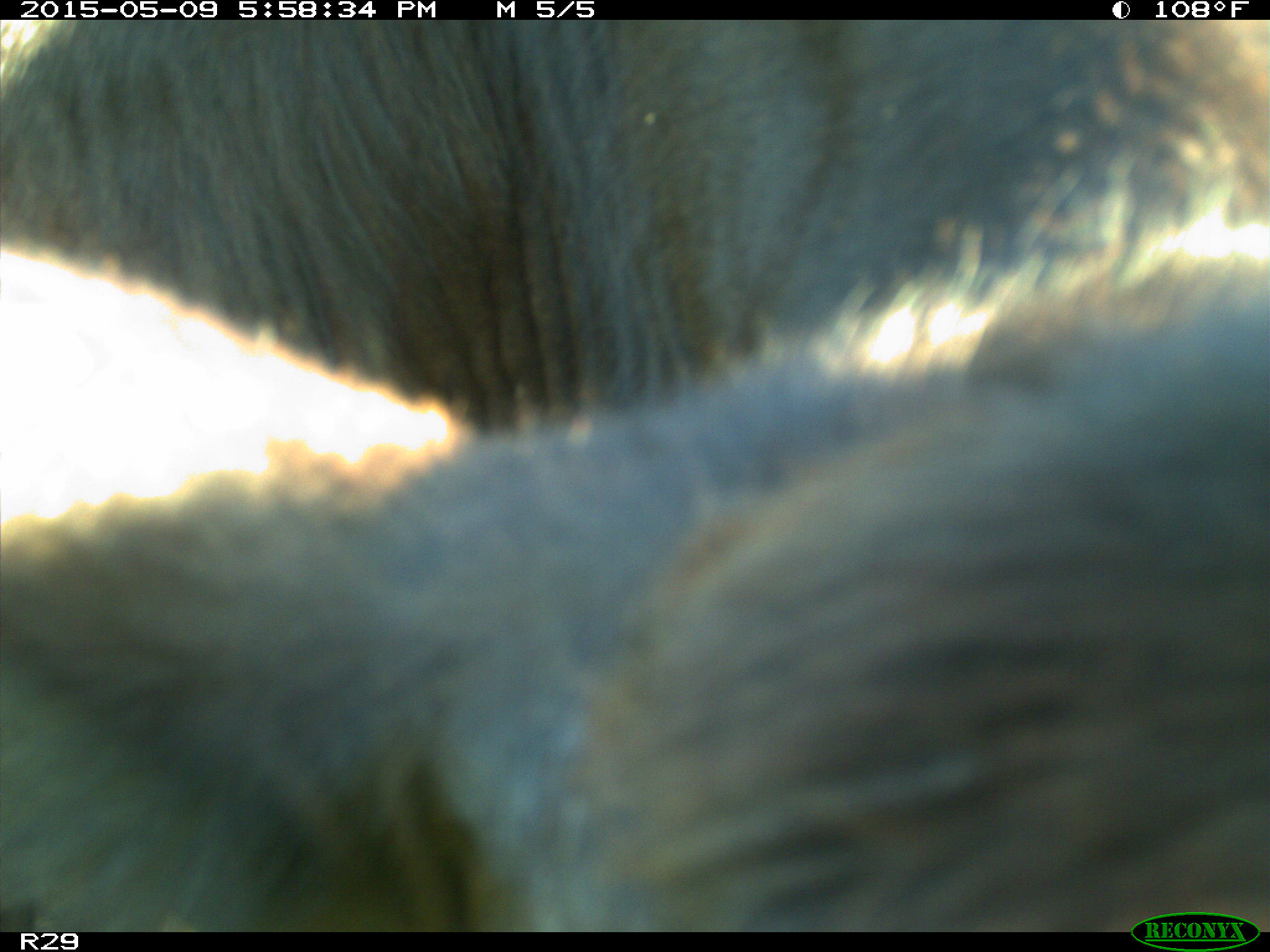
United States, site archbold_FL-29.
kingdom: Animalia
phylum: Chordata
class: Mammalia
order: Artiodactyla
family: Bovidae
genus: Bos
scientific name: Bos taurus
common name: domestic cow